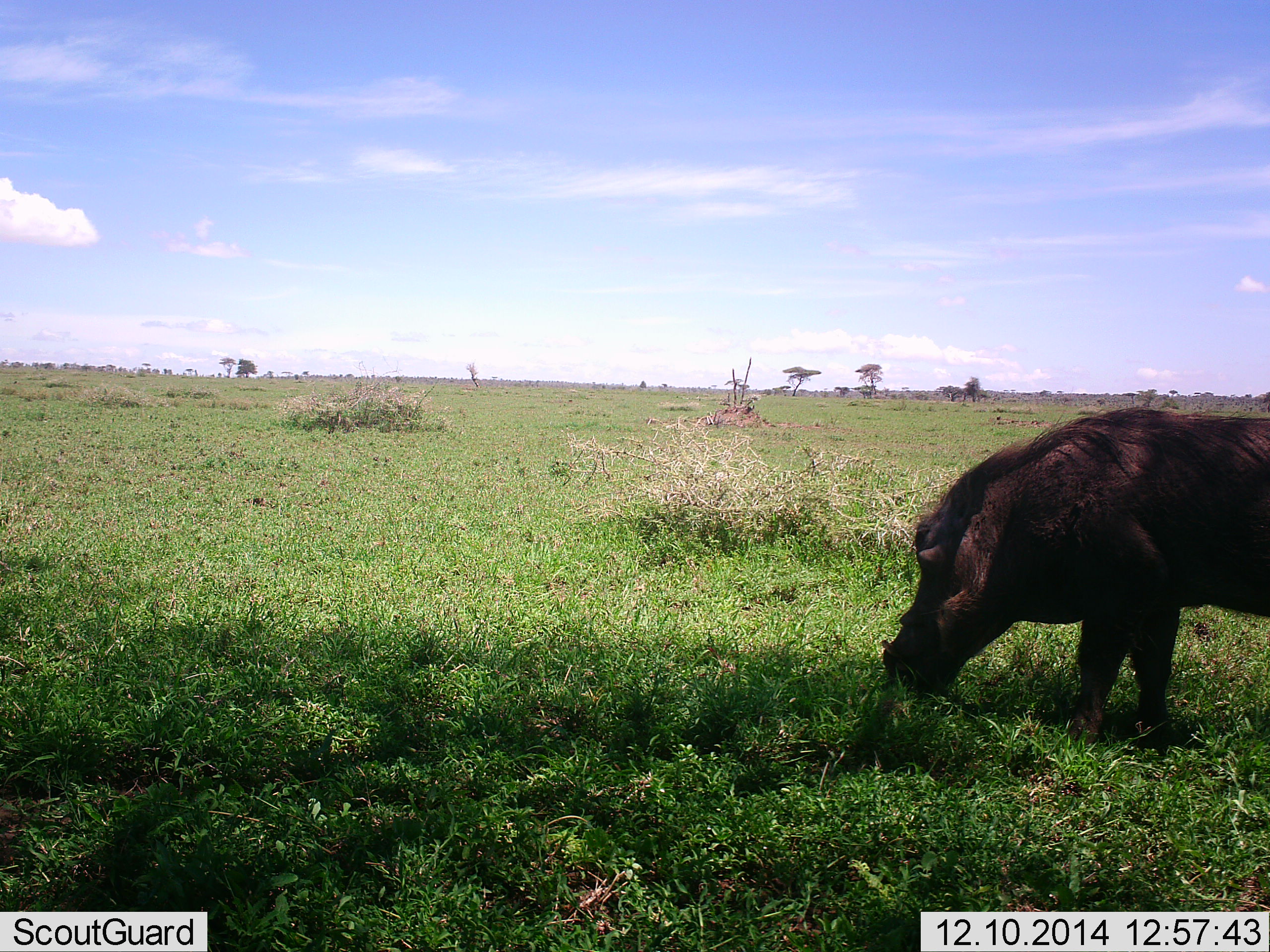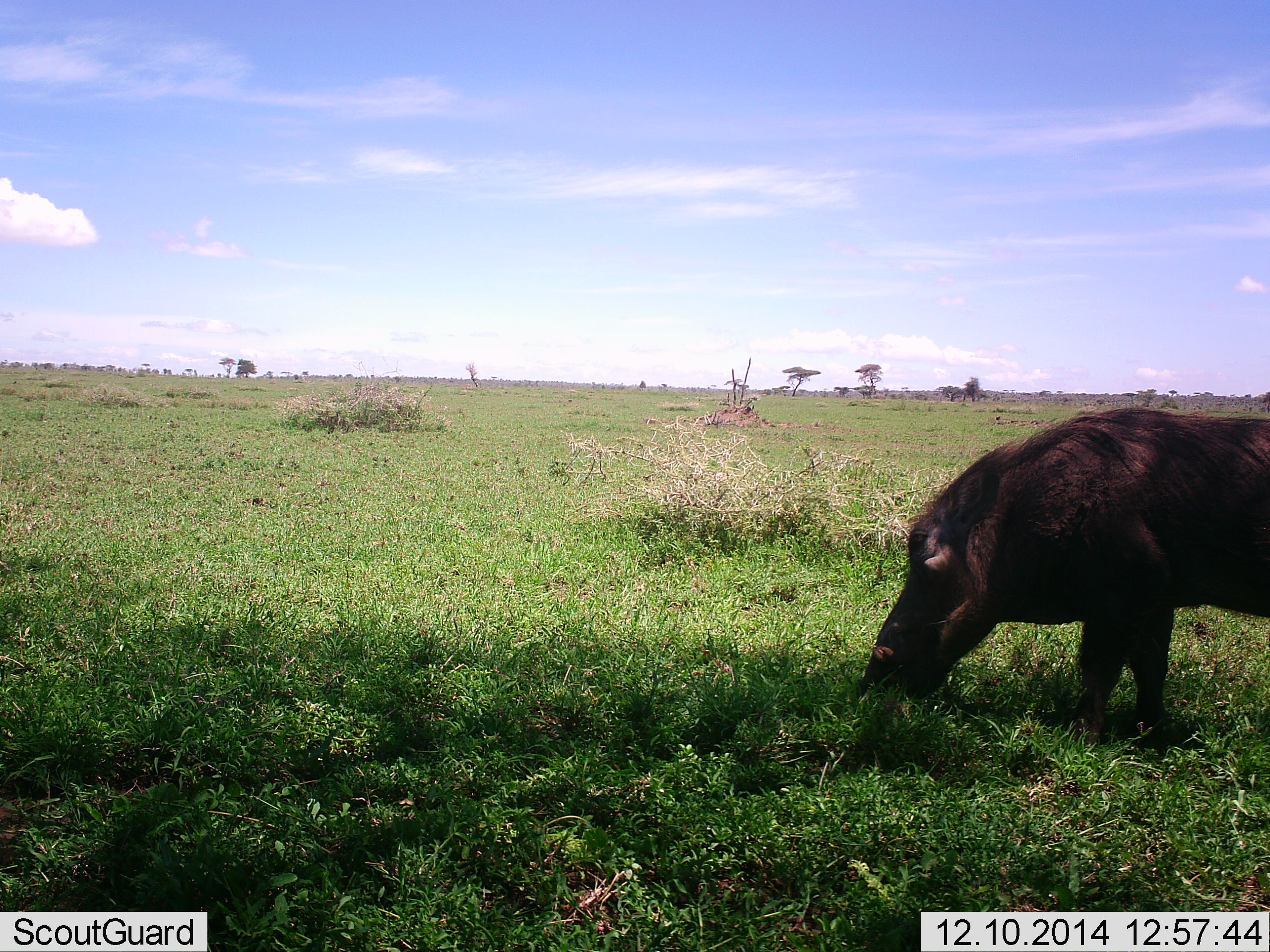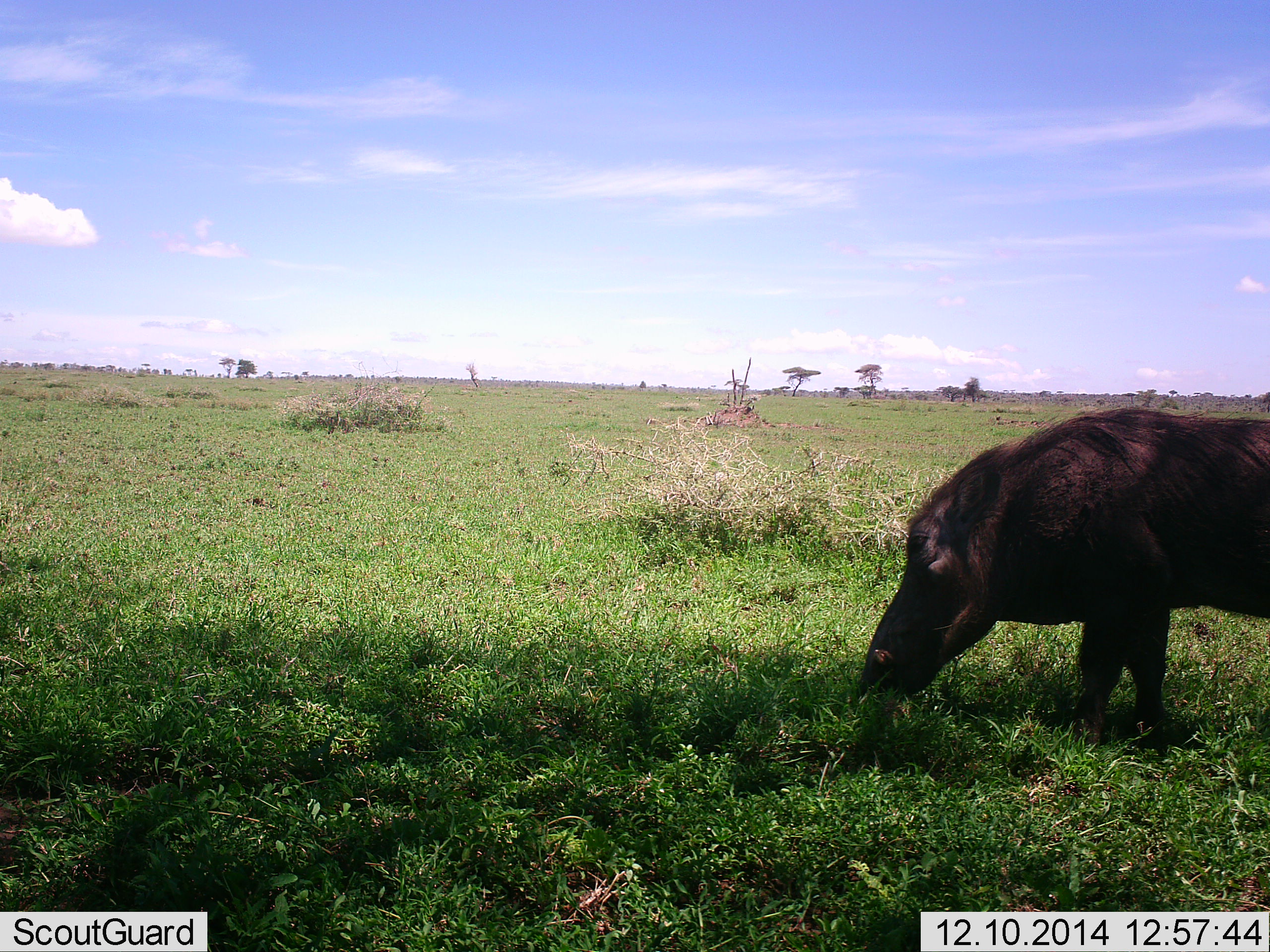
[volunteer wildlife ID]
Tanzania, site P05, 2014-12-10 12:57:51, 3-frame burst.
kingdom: Animalia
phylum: Chordata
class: Mammalia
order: Artiodactyla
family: Suidae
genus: Phacochoerus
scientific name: Phacochoerus africanus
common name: warthog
Warthog (Phacochoerus africanus), count 1. Behavior (volunteer vote fractions): standing 20%, resting 0%, moving 0%, interacting 0%. Young present (vote fraction): 0%. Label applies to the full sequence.